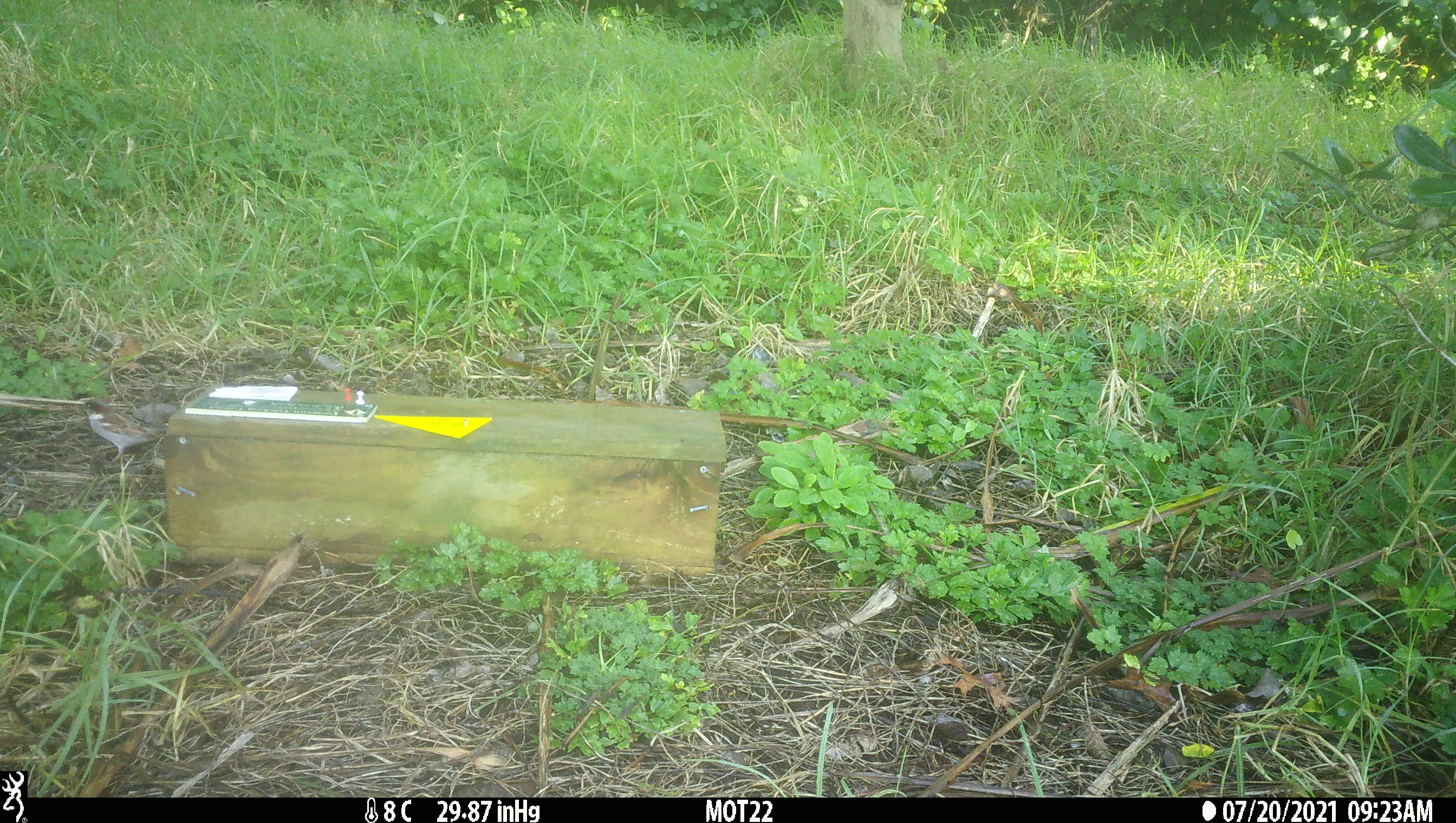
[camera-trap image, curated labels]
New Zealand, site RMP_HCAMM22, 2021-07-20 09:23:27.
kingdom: Animalia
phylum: Chordata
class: Aves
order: Passeriformes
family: Passeridae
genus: Passer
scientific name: Passer domesticus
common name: house sparrow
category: sparrow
Sparrow (house sparrow) (Passer domesticus).